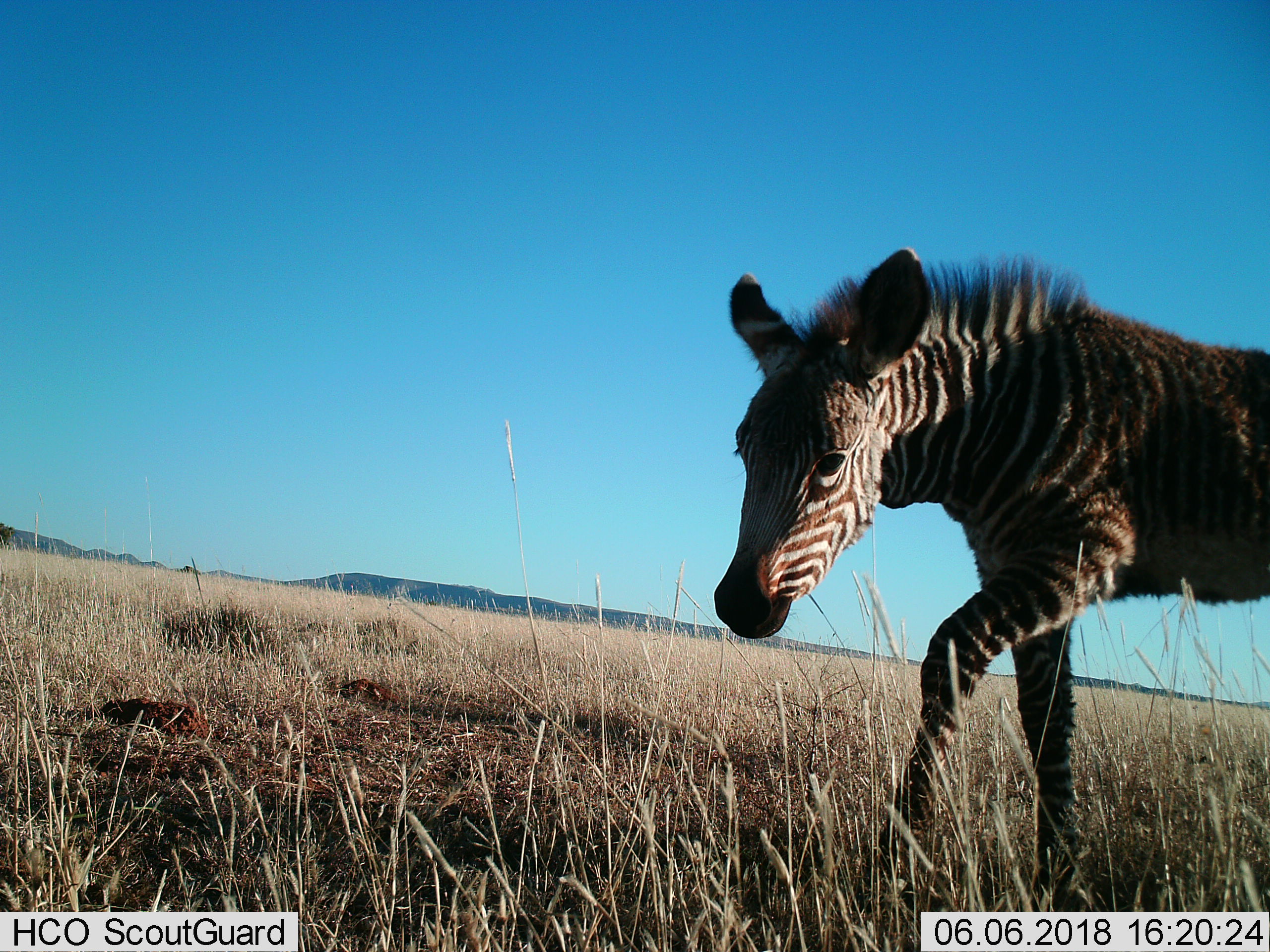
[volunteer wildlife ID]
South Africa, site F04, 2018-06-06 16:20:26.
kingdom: Animalia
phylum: Chordata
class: Mammalia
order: Perissodactyla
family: Equidae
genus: Equus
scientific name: Equus zebra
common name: mountain zebra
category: zebramountain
Zebramountain (mountain zebra) (Equus zebra), count 1. Behavior (volunteer vote fractions): standing 25%, resting 0%, moving 75%, interacting 0%. Young present (vote fraction): 75%. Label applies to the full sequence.